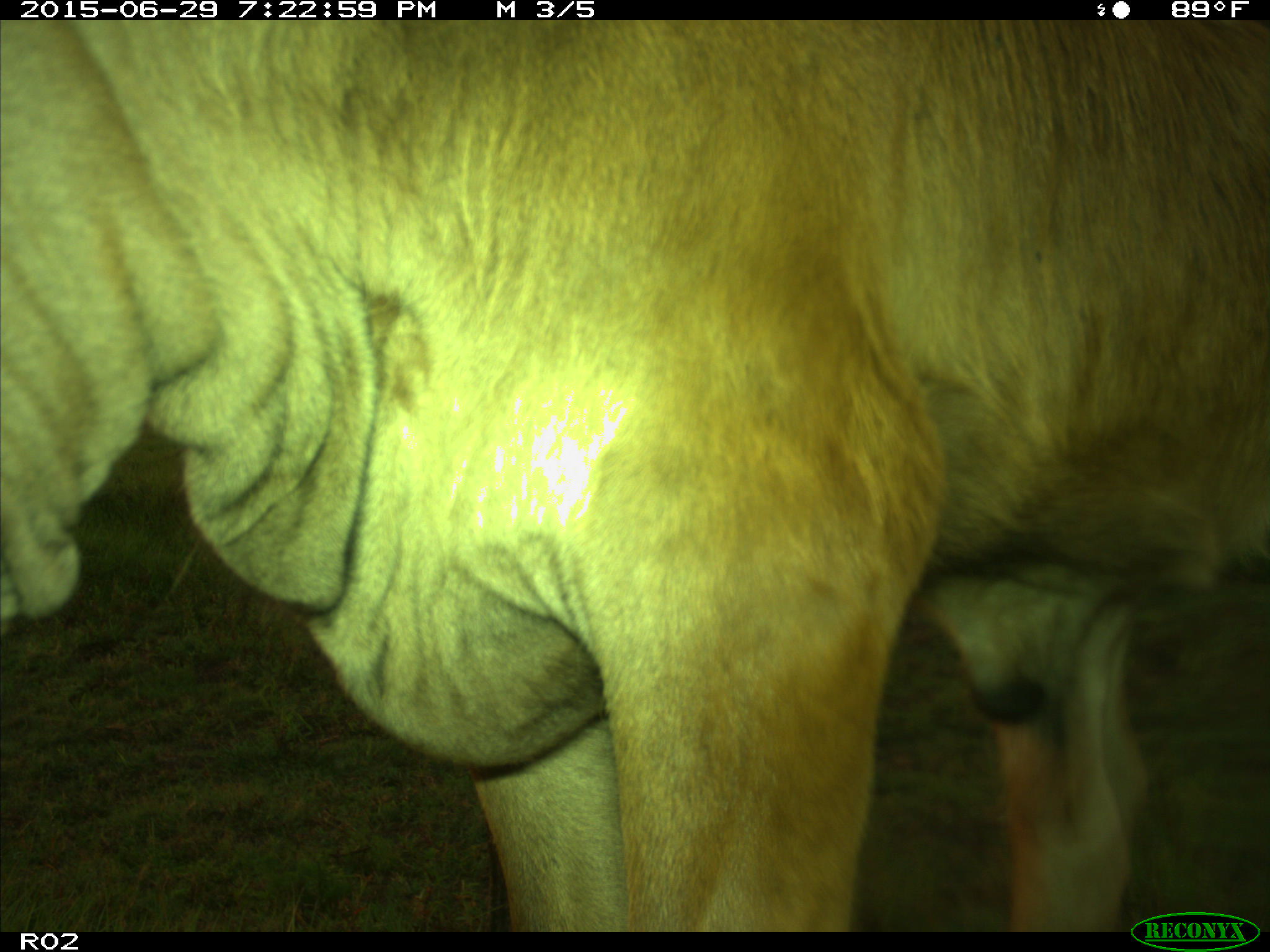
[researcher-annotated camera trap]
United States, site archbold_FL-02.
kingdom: Animalia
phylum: Chordata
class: Mammalia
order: Artiodactyla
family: Bovidae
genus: Bos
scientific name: Bos taurus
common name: domestic cow